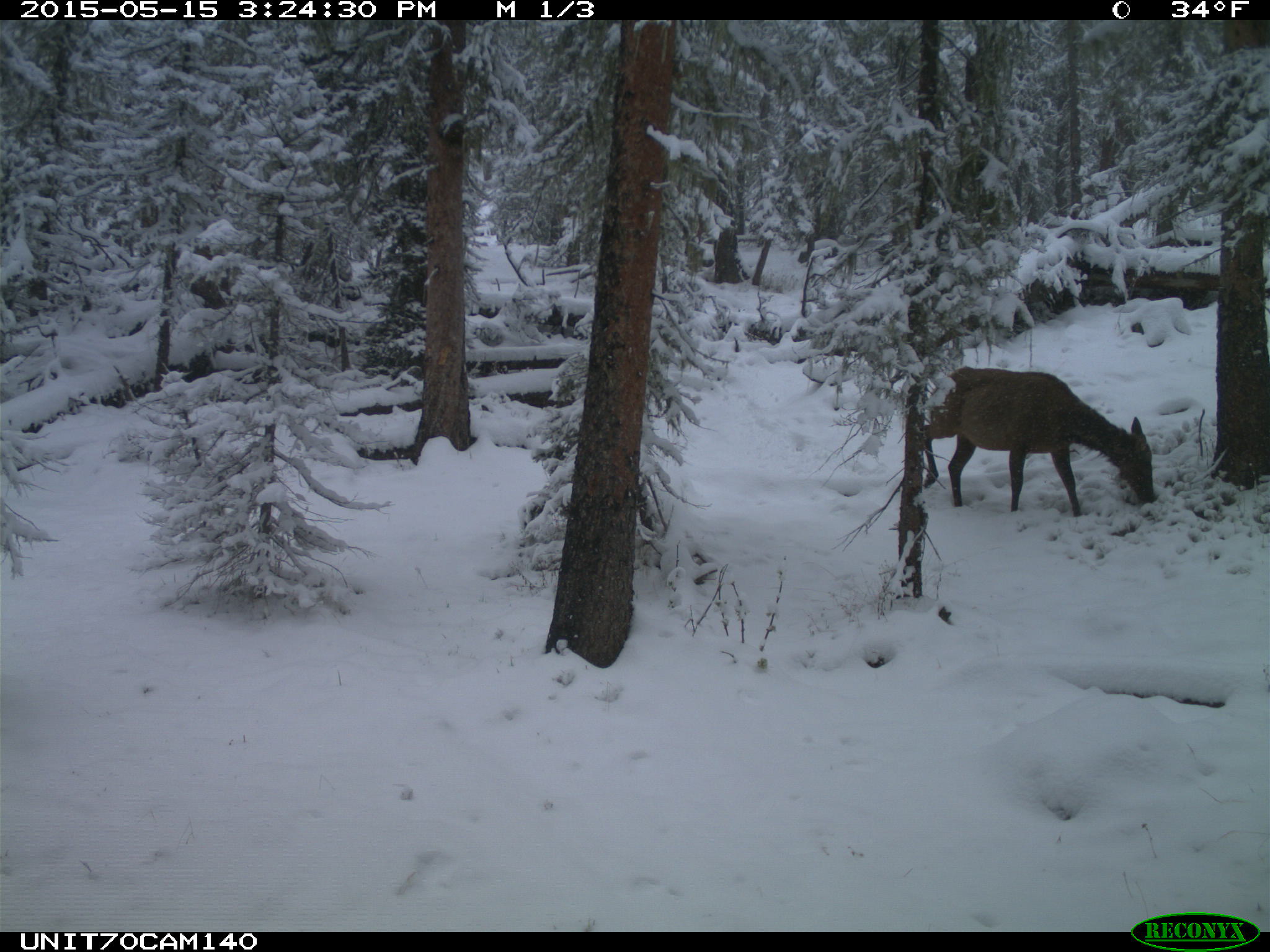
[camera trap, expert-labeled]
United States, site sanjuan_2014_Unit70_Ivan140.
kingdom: Animalia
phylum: Chordata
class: Mammalia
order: Artiodactyla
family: Cervidae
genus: Cervus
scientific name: Cervus elaphus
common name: red deer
Cervus elaphus (red deer).